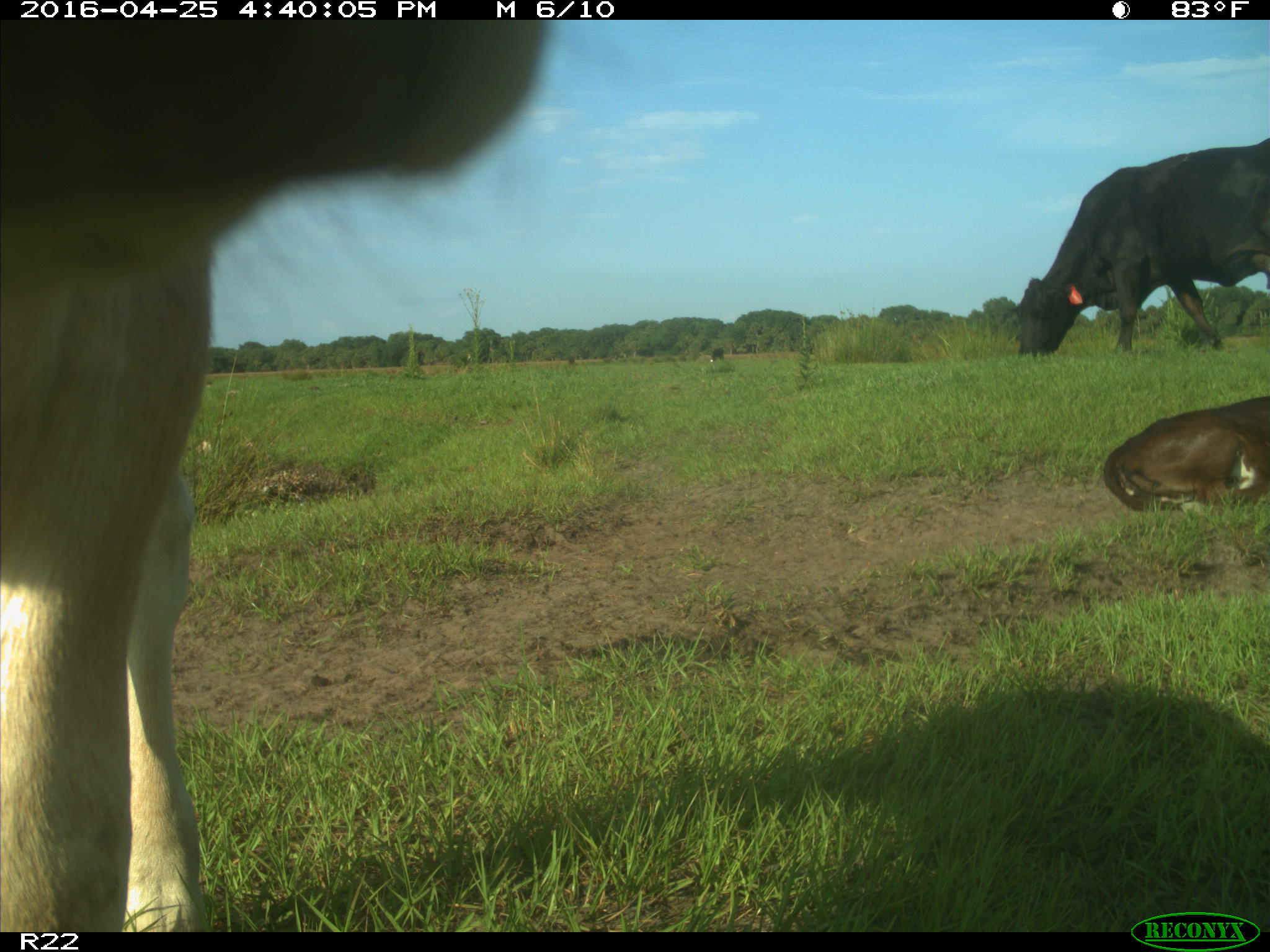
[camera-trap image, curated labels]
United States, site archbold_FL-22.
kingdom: Animalia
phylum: Chordata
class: Mammalia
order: Artiodactyla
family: Bovidae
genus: Bos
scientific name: Bos taurus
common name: domestic cow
Bos taurus (domestic cow).